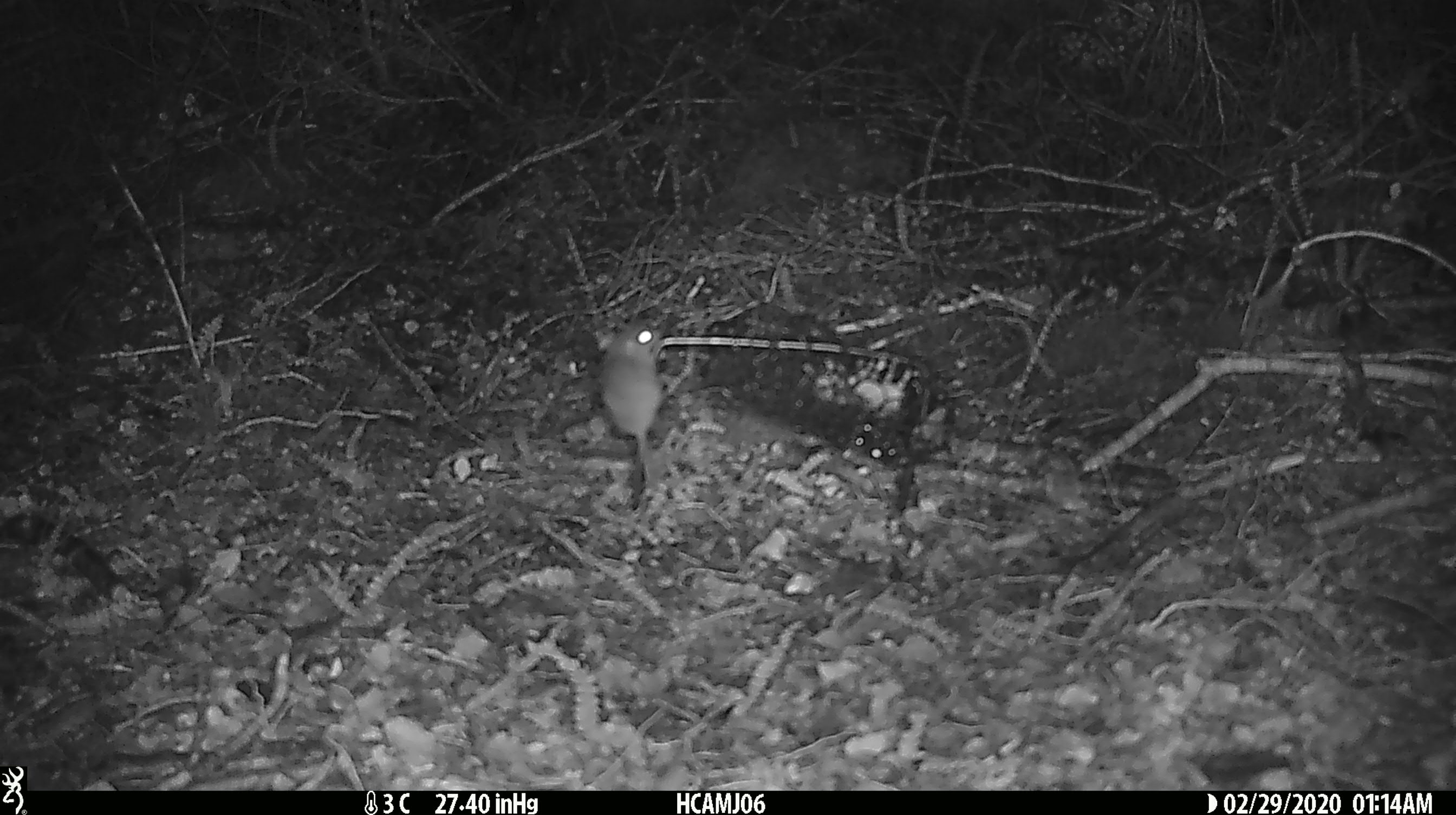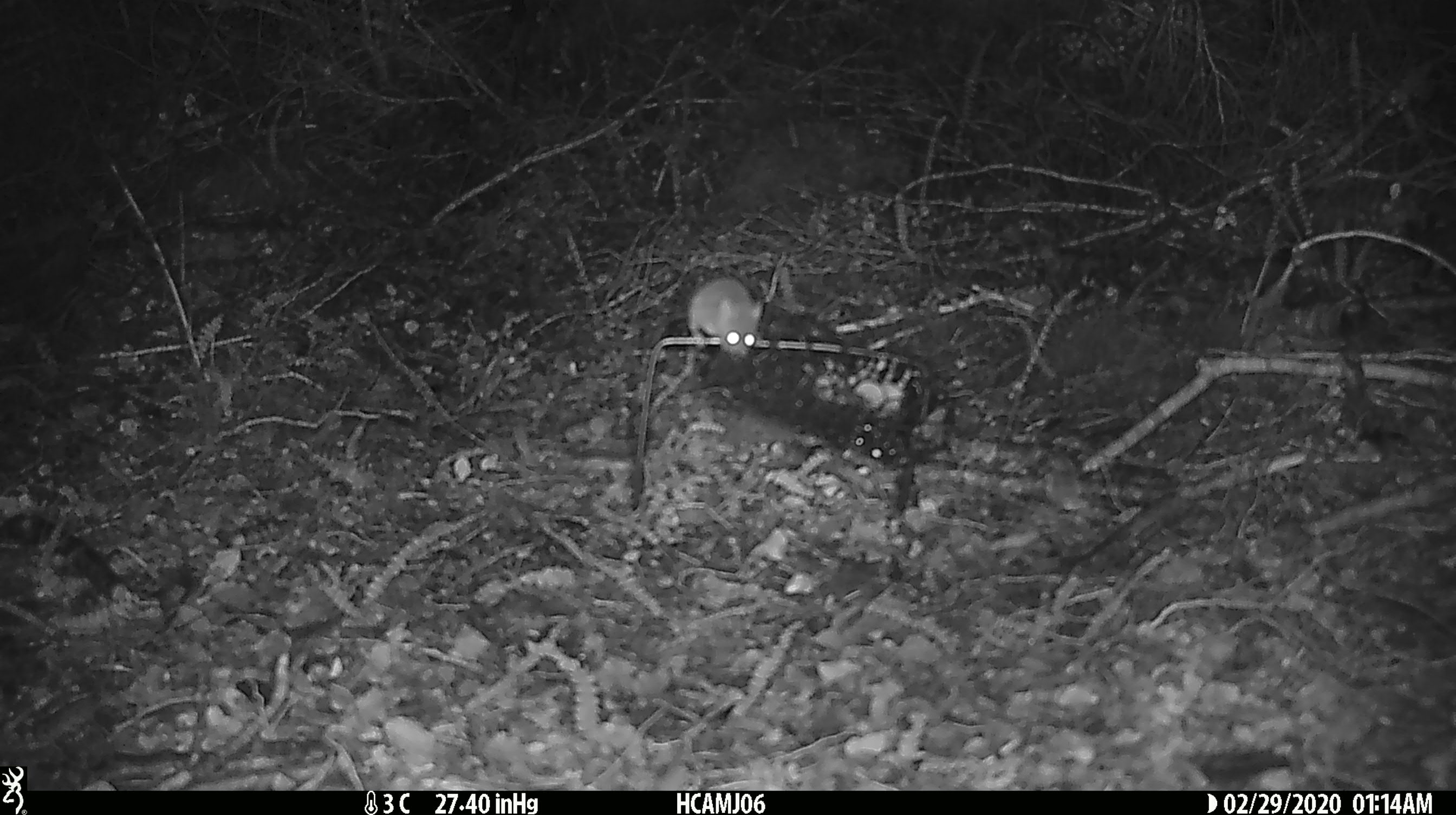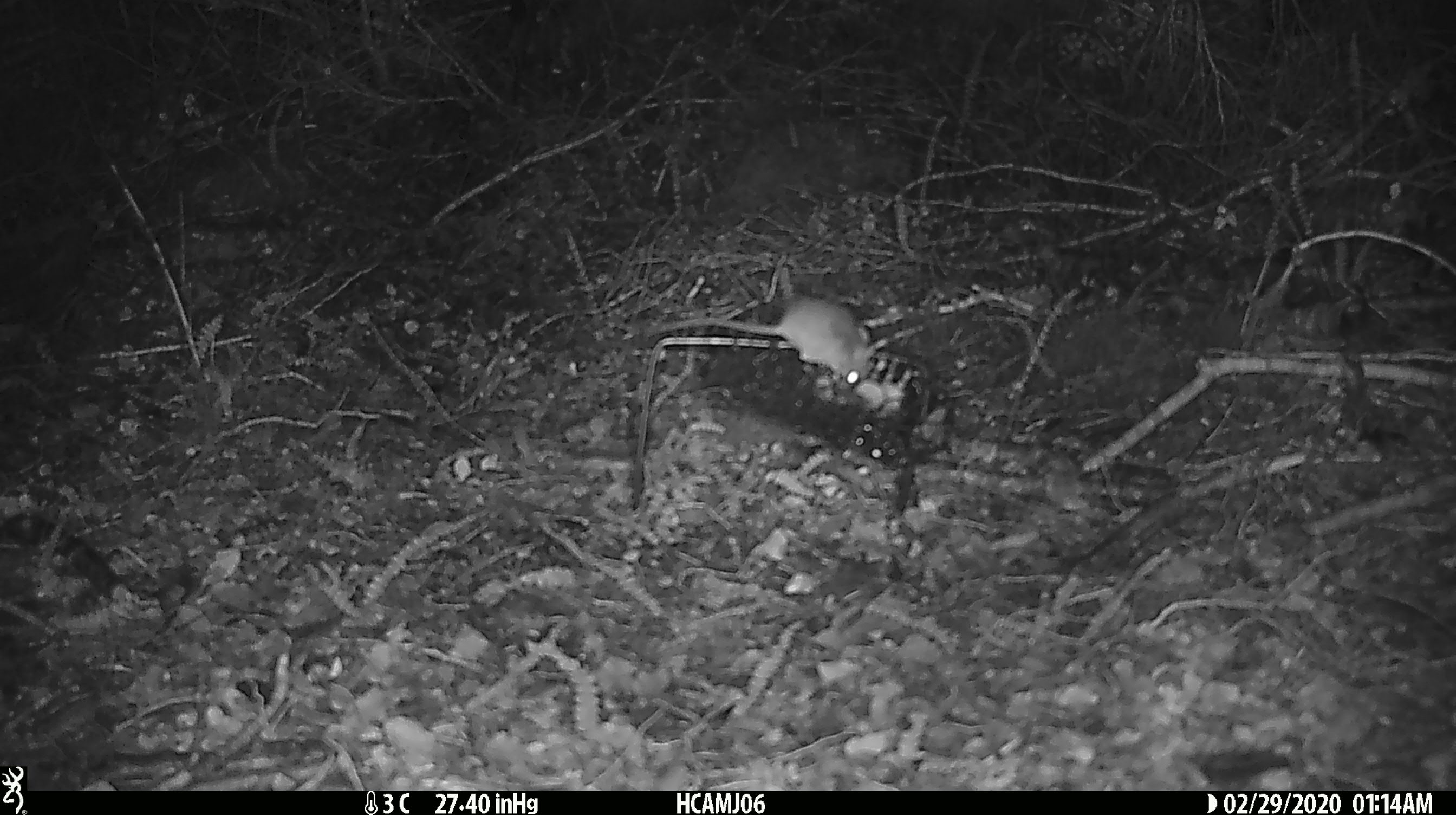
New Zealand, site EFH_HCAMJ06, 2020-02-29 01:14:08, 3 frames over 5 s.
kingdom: Animalia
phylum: Chordata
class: Mammalia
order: Rodentia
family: Muridae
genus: Mus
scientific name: Mus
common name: mouse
Mouse (Mus).